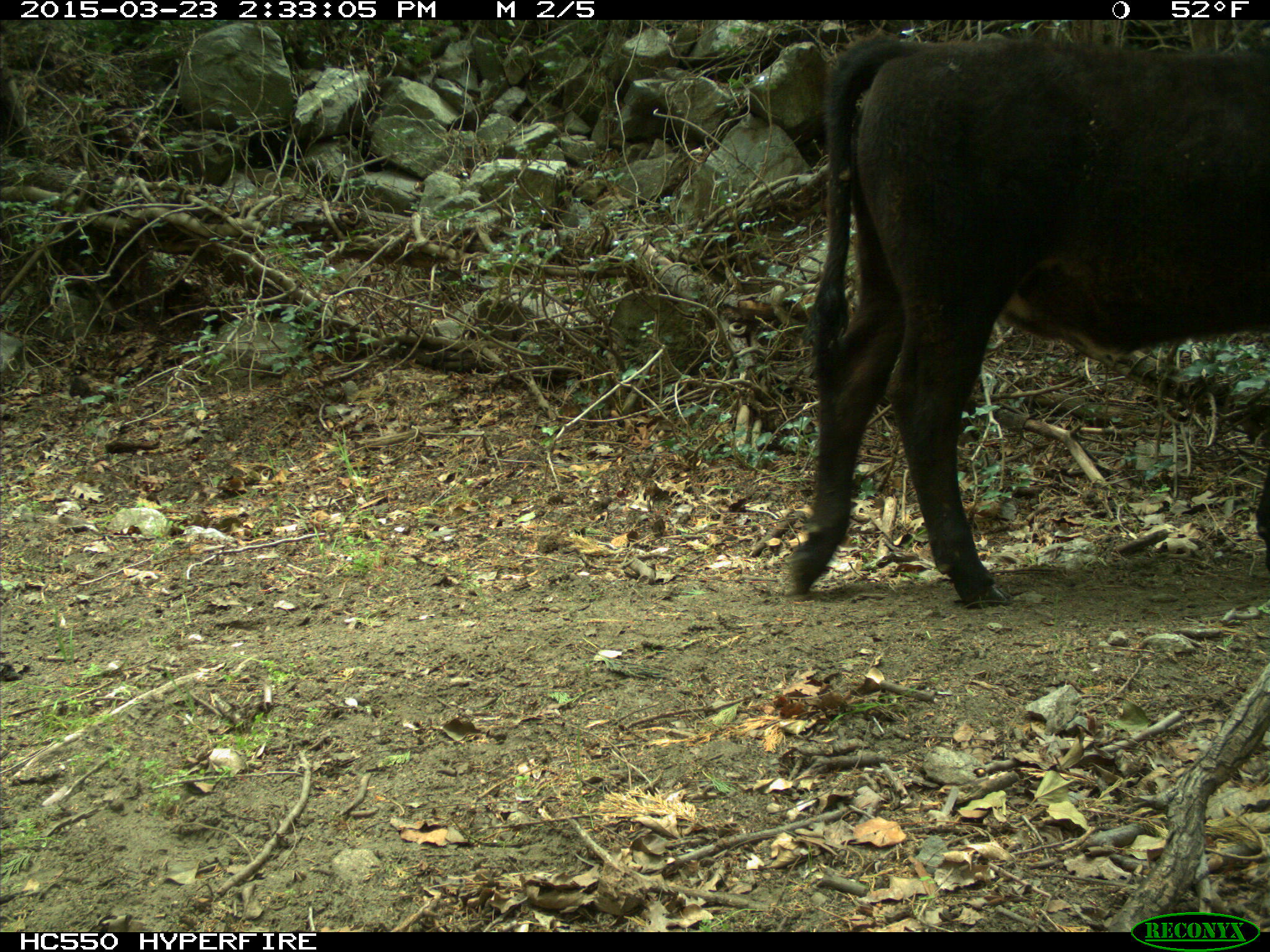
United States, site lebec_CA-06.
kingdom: Animalia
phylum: Chordata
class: Mammalia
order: Artiodactyla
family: Bovidae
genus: Bos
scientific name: Bos taurus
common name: domestic cow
Bos taurus (domestic cow).